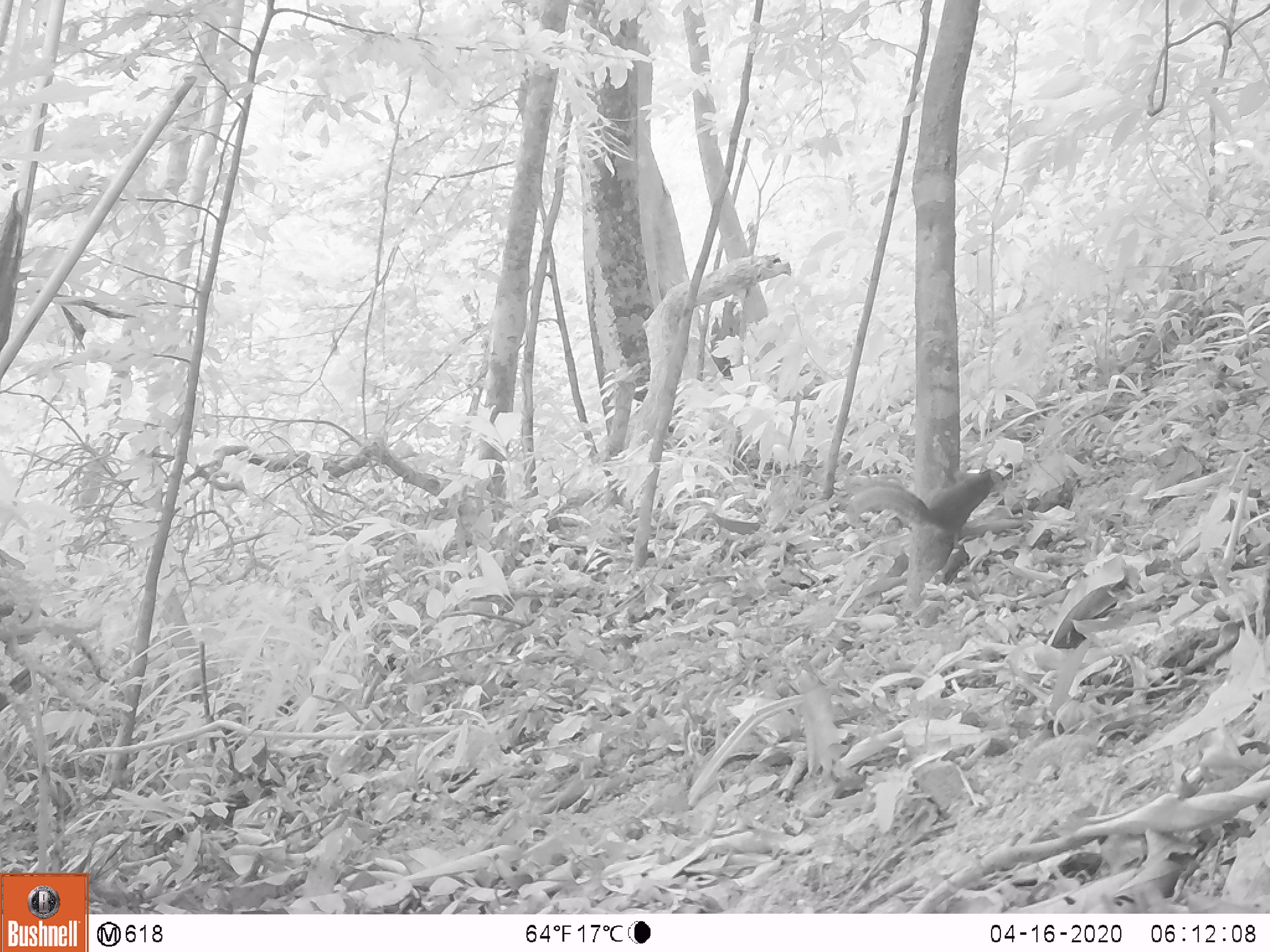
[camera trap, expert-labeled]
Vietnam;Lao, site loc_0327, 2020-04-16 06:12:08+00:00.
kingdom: Animalia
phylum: Chordata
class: Mammalia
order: Rodentia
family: Sciuridae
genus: Dremomys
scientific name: Dremomys rufigenis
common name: red-cheeked squirrel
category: red cheeked squirrel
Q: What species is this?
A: Red cheeked squirrel (red-cheeked squirrel) (Dremomys rufigenis).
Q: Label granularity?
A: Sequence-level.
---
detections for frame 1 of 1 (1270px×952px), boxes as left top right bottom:
red cheeked squirrel: 842 467 1022 615